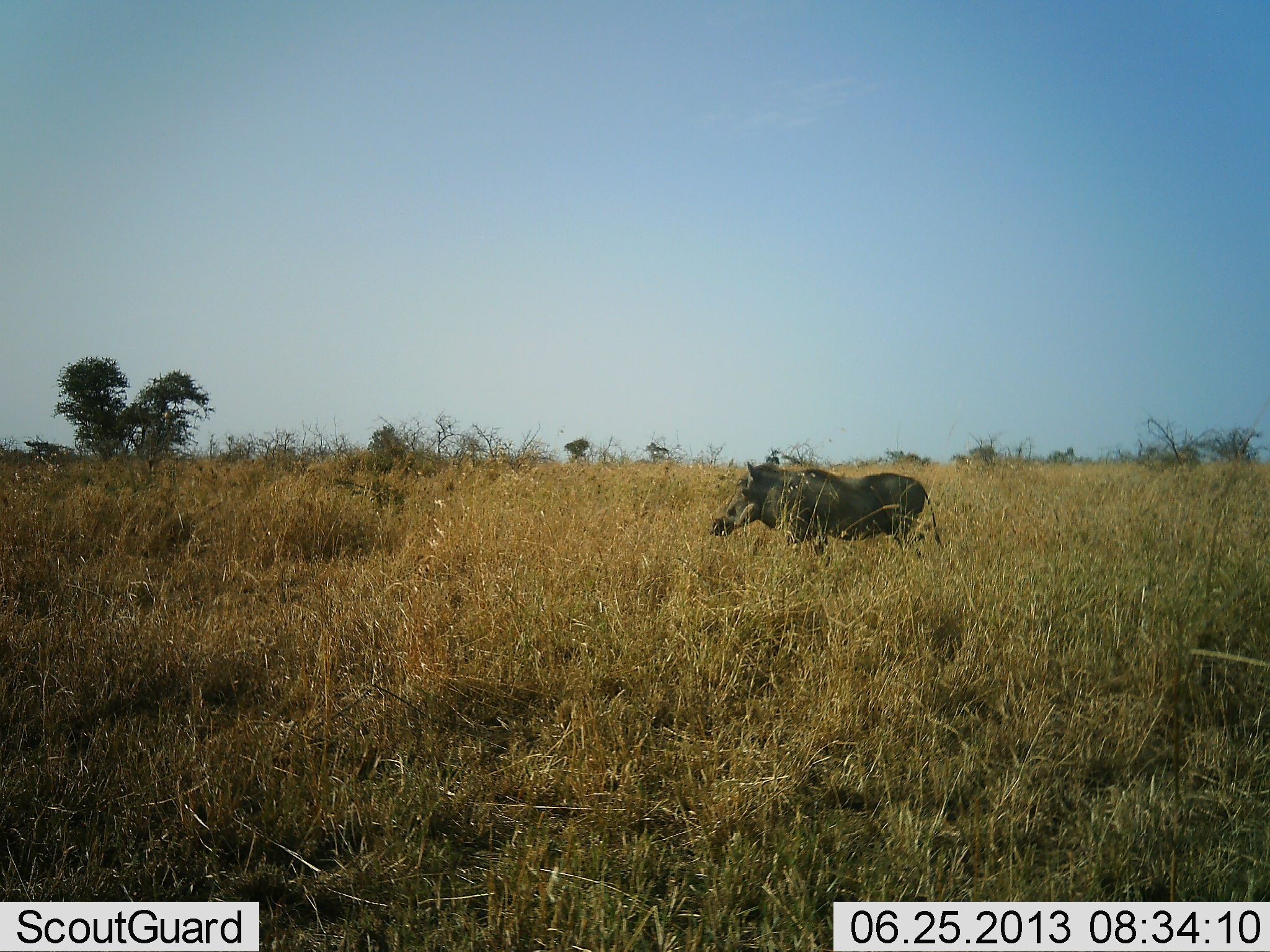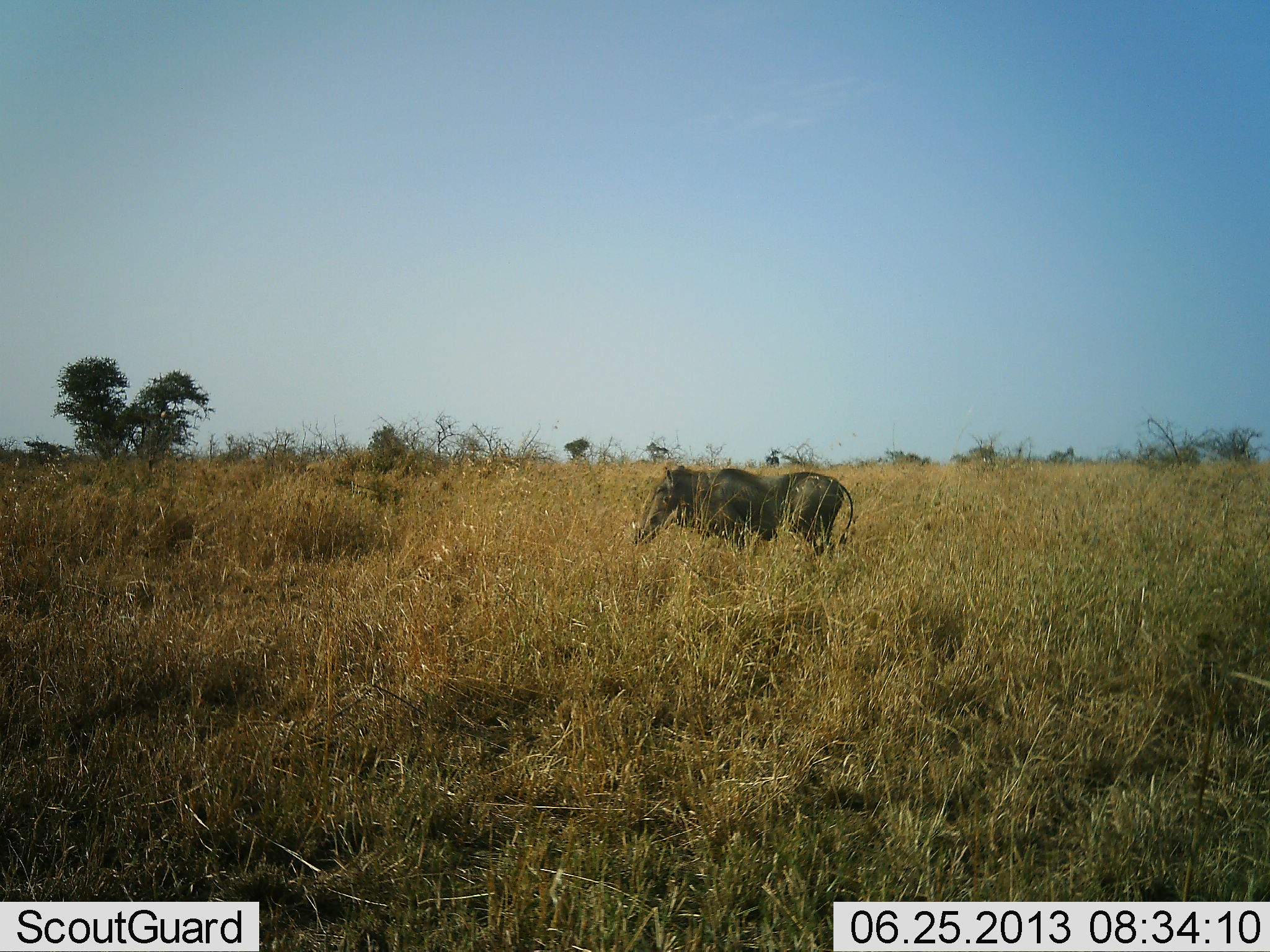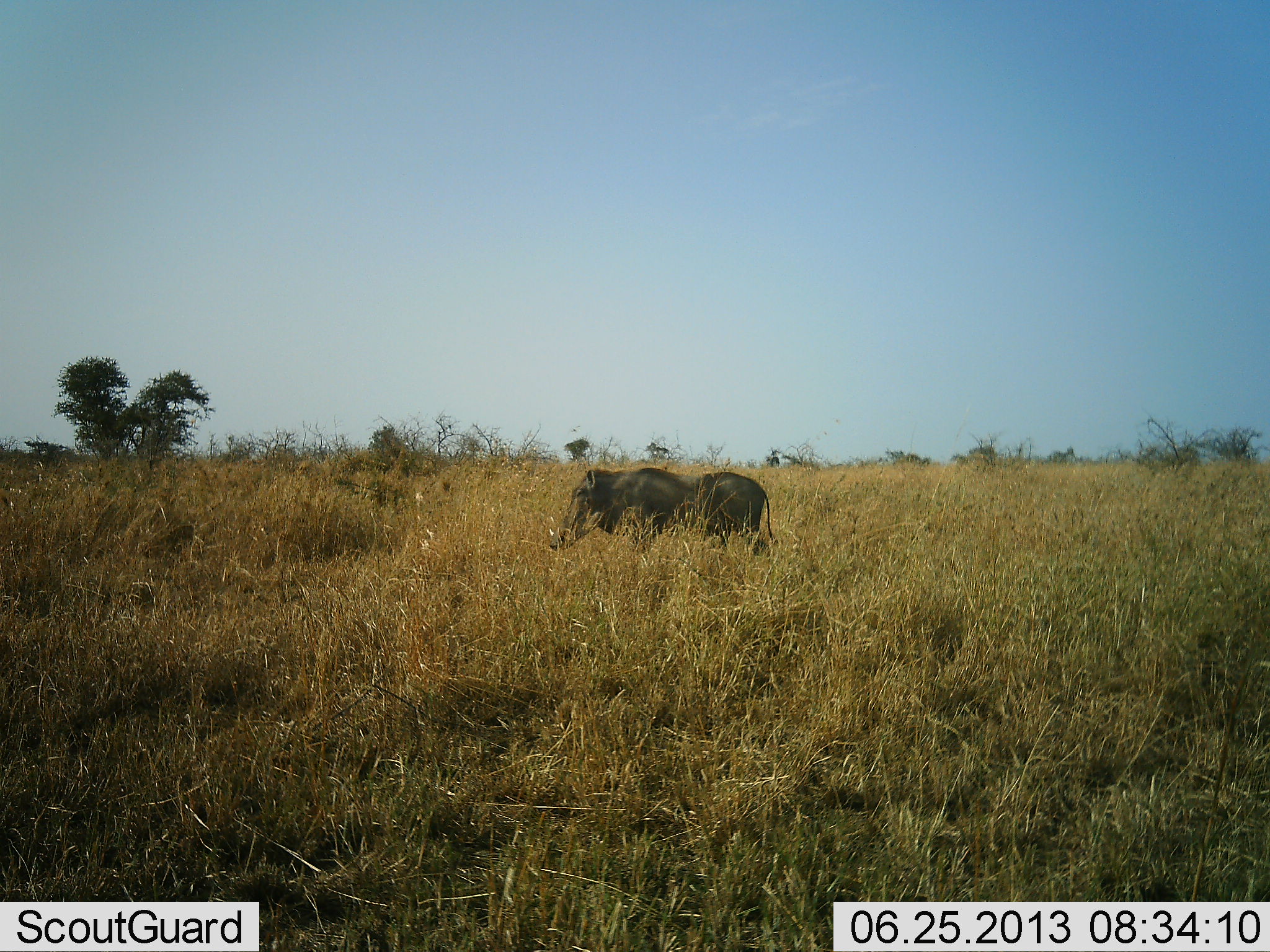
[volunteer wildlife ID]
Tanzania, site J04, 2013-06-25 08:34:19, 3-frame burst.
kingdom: Animalia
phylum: Chordata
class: Mammalia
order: Artiodactyla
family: Suidae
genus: Phacochoerus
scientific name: Phacochoerus africanus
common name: warthog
Warthog (Phacochoerus africanus), count 1. Behavior (volunteer vote fractions): standing 0%, resting 0%, moving 100%, interacting 0%. Young present (vote fraction): 0%. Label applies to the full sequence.